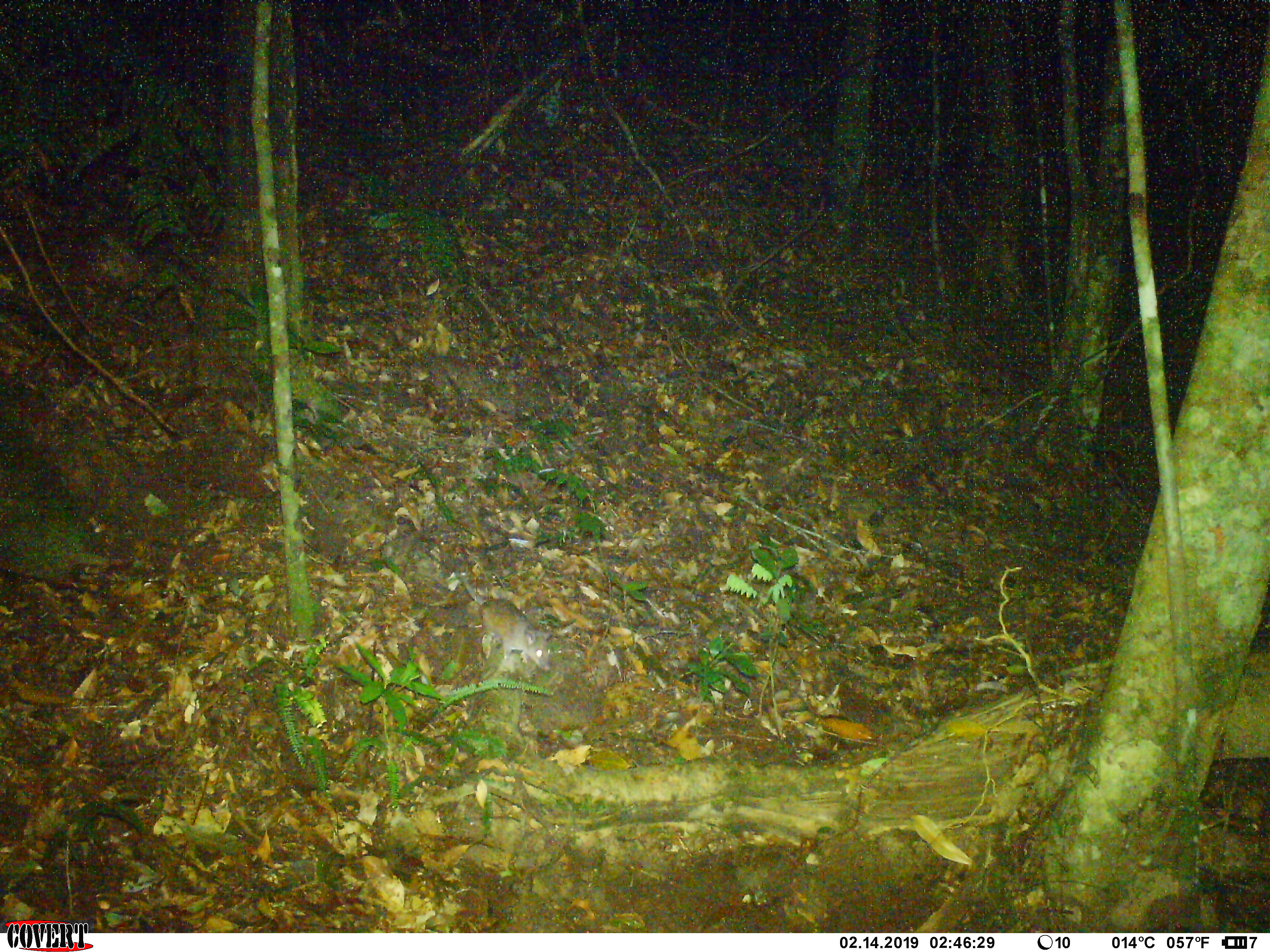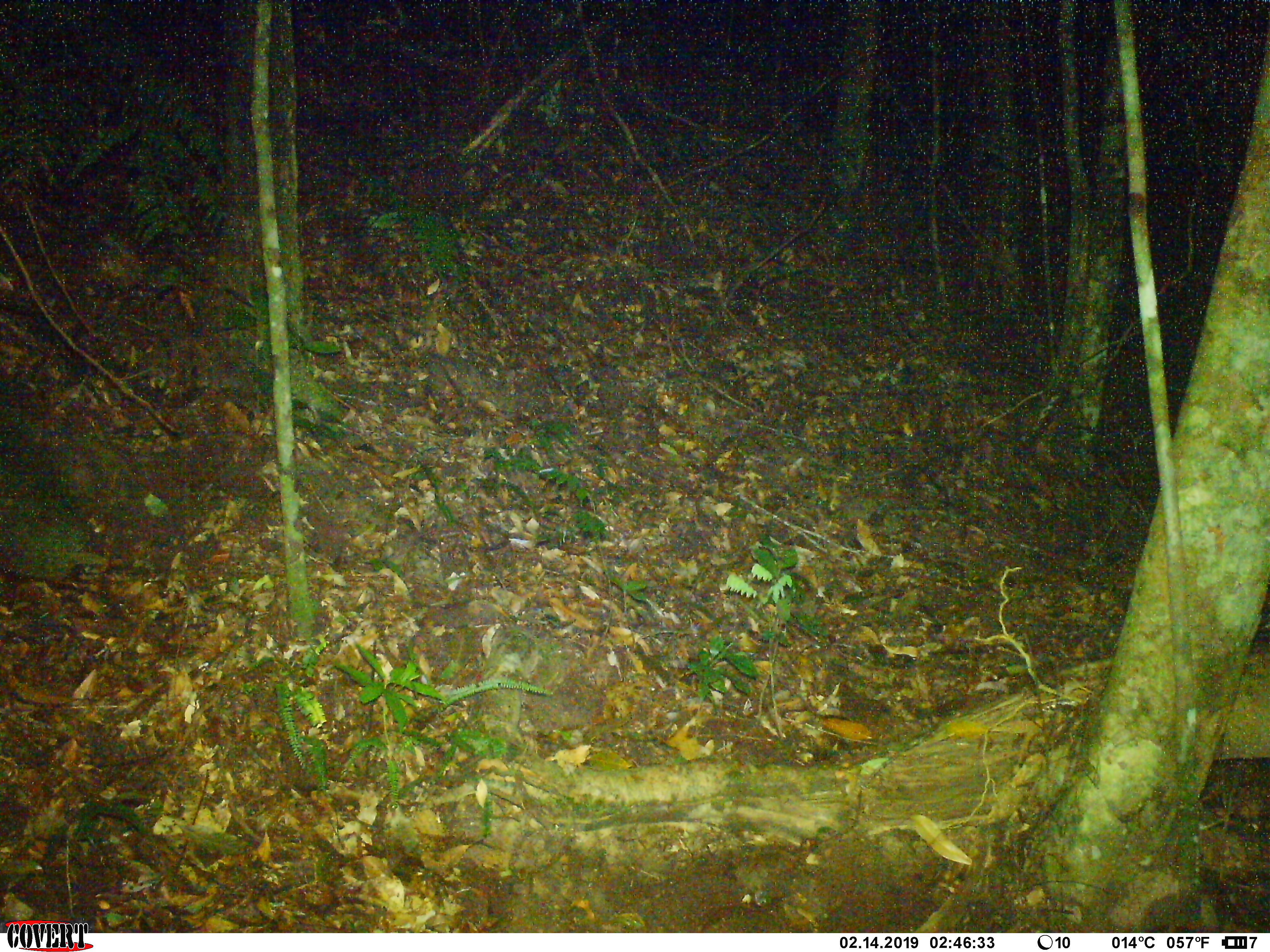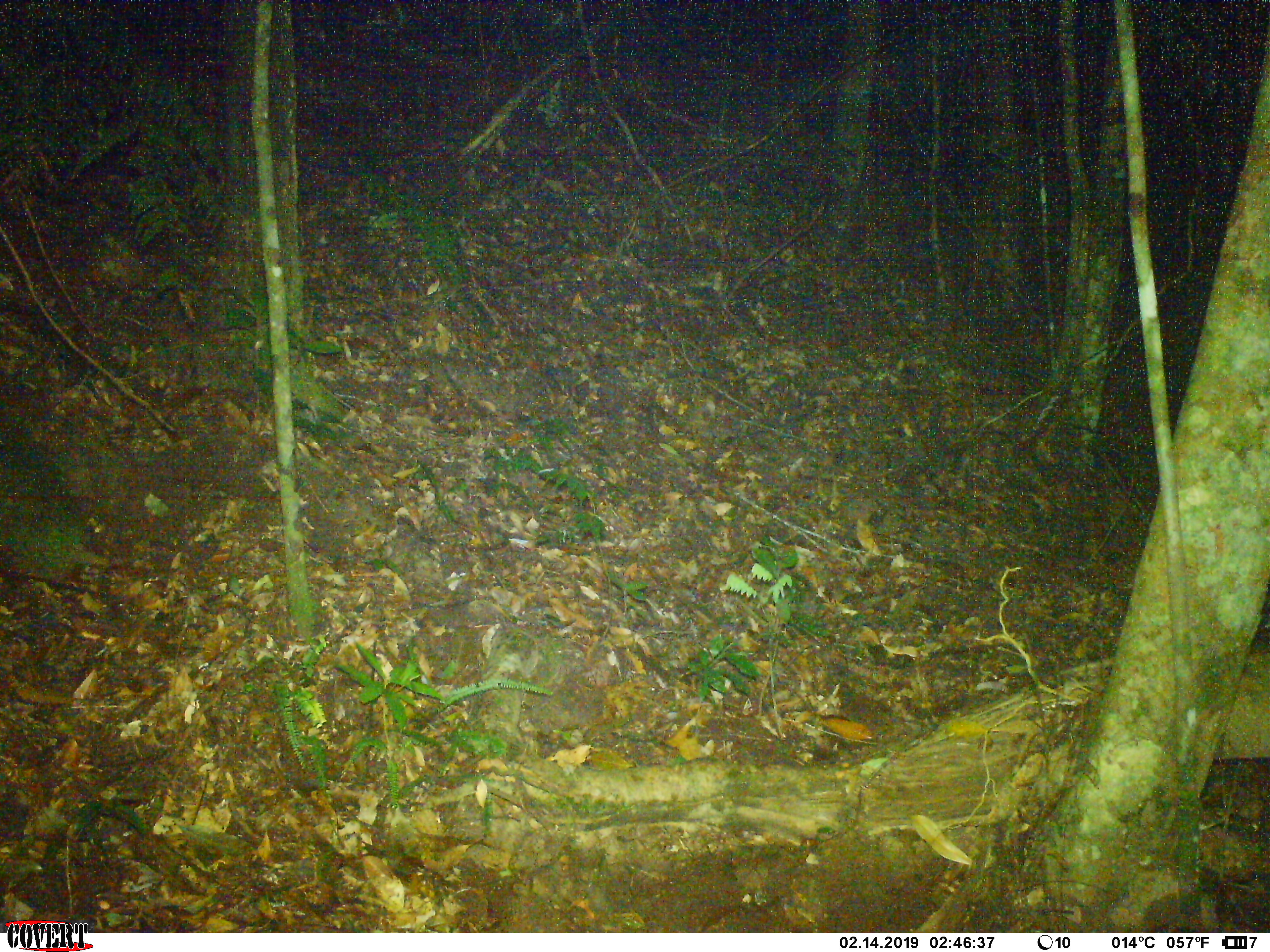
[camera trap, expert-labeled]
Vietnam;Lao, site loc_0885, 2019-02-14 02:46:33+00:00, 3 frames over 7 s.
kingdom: Animalia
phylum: Chordata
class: Mammalia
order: Rodentia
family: Muridae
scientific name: Muridae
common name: old-world mice and rats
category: unidentified murid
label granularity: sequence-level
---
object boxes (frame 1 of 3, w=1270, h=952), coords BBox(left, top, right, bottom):
unidentified murid: BBox(453, 559, 555, 684)